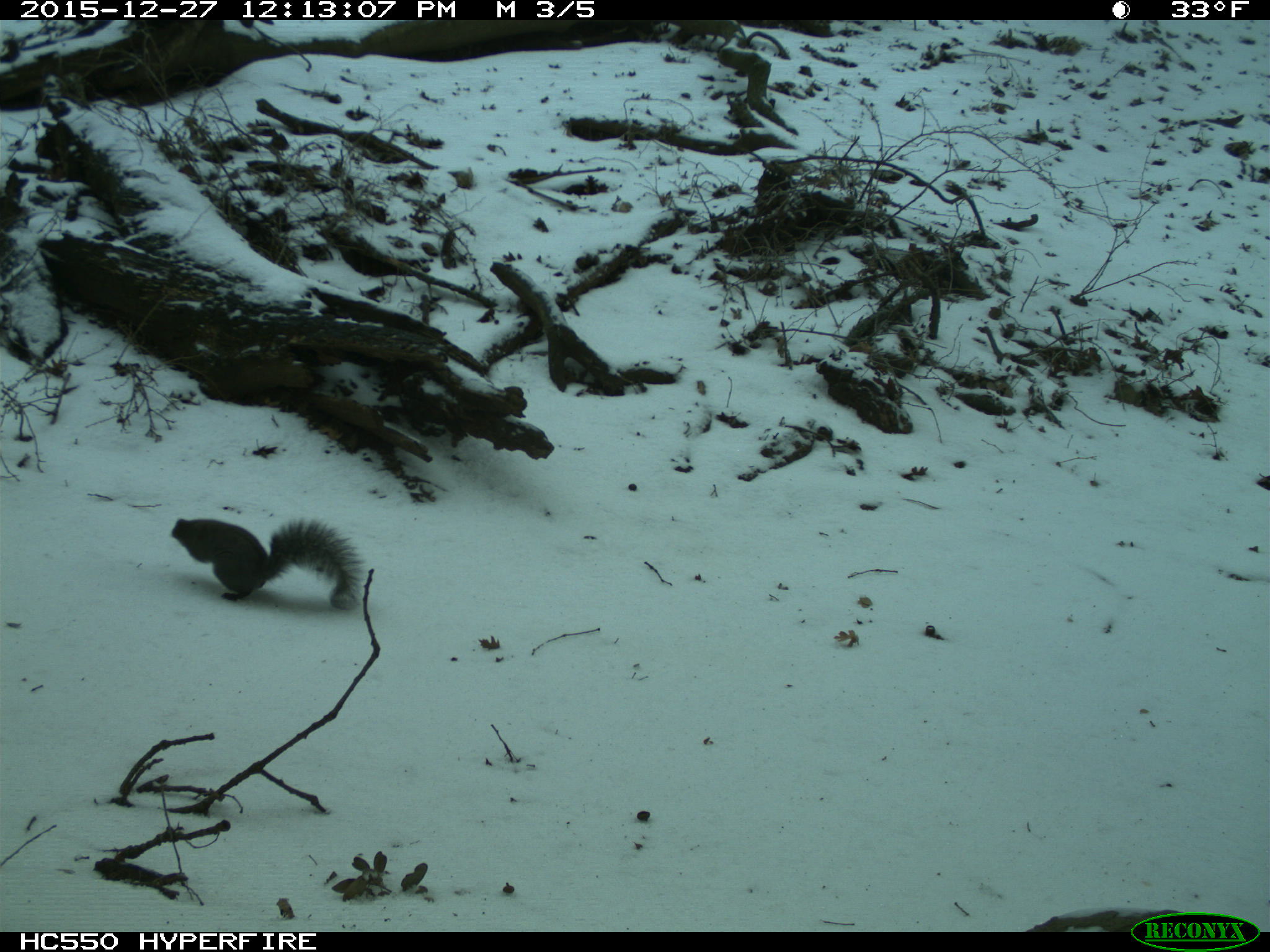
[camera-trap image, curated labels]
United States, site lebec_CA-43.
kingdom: Animalia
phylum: Chordata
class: Mammalia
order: Rodentia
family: Sciuridae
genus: Sciurus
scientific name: Sciurus carolinensis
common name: eastern gray squirrel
Sciurus carolinensis (eastern gray squirrel).